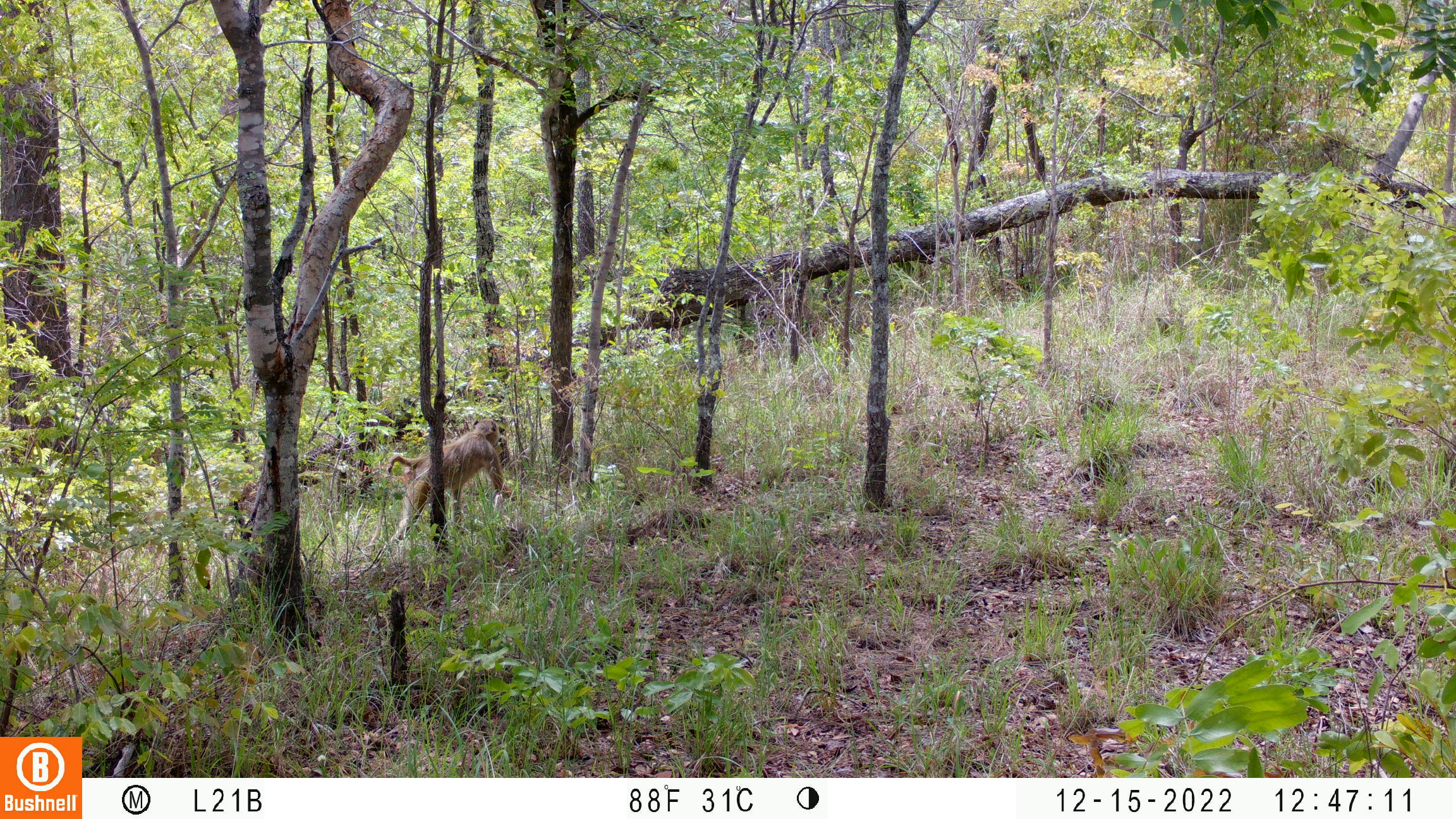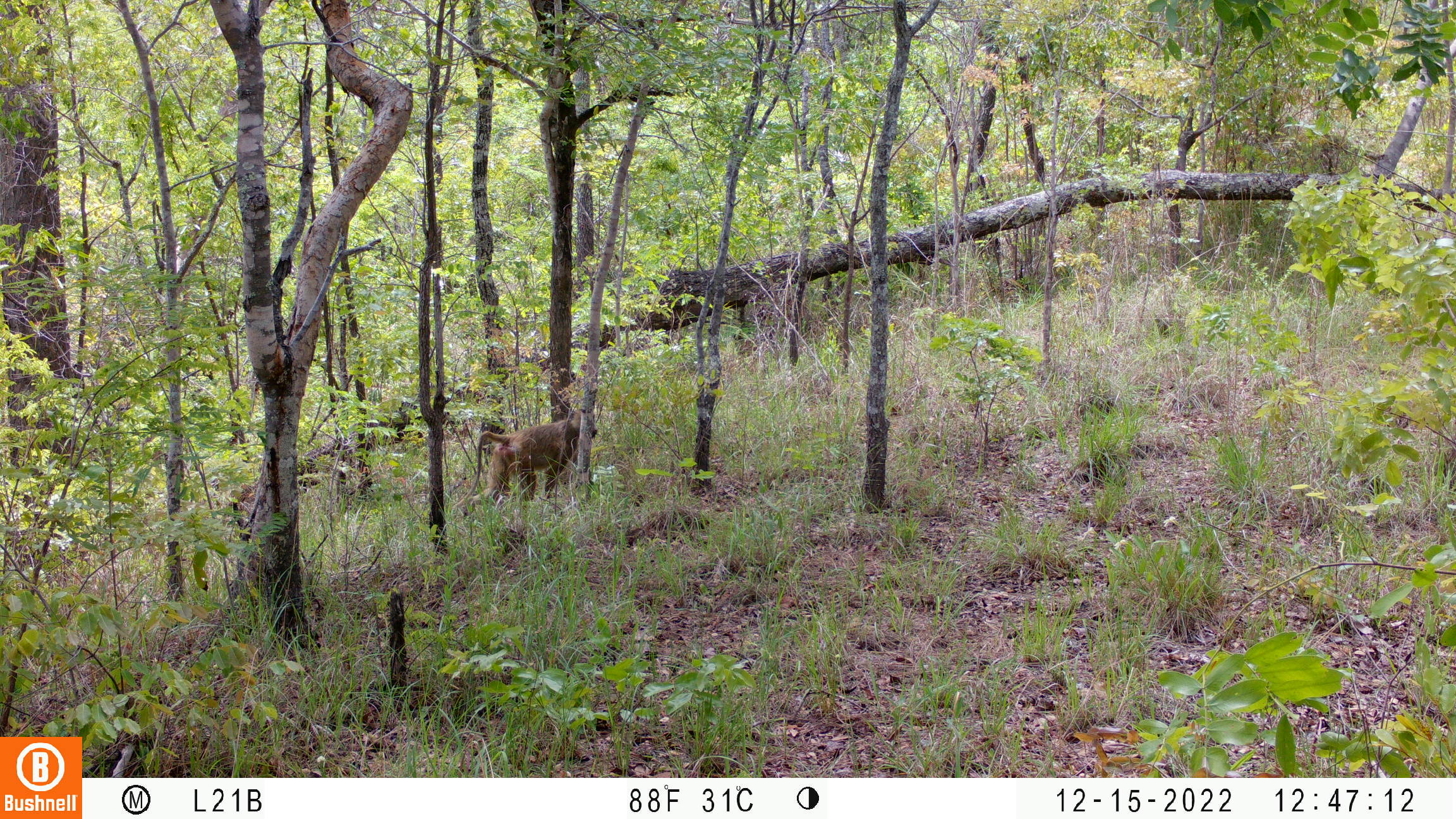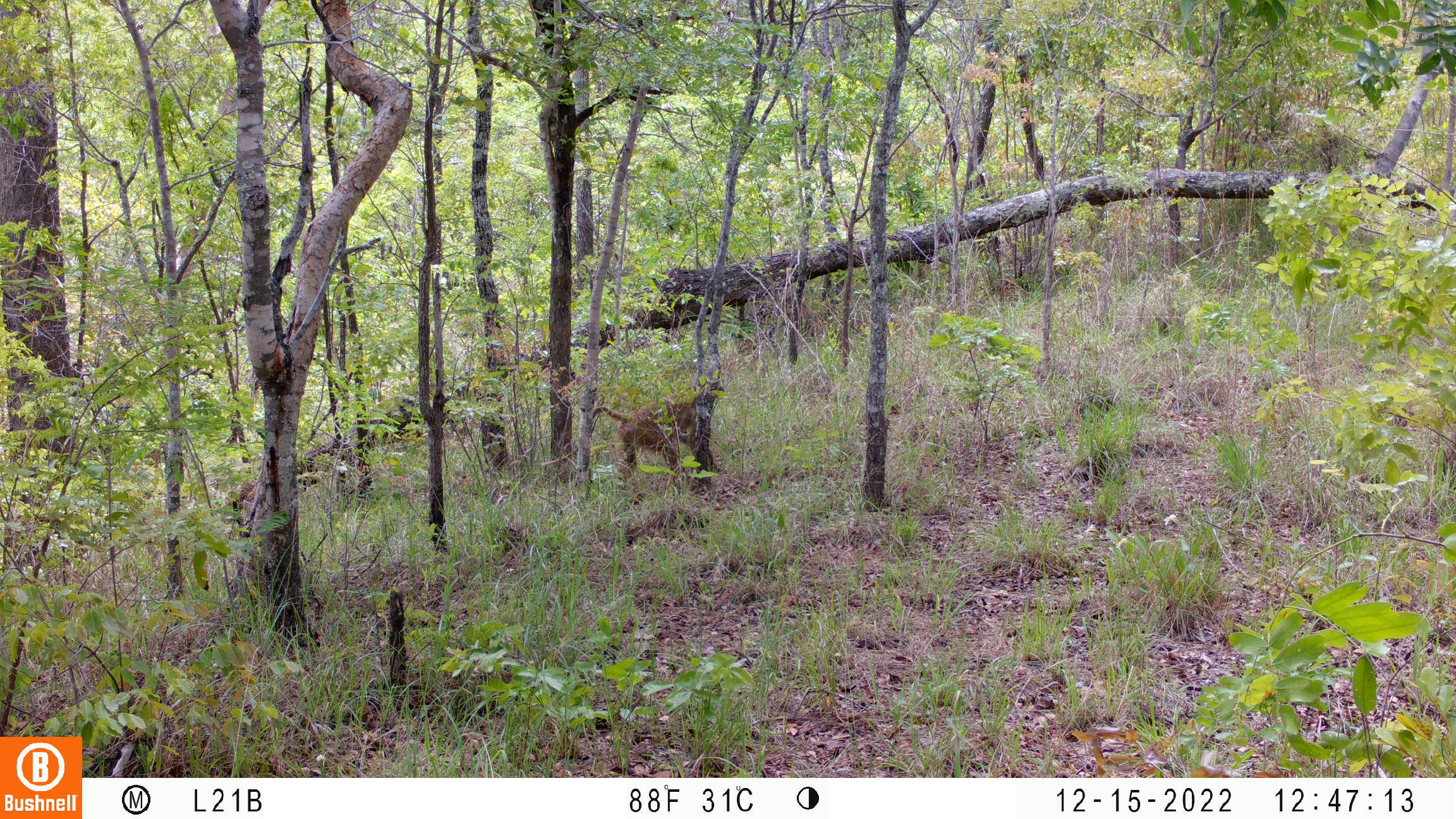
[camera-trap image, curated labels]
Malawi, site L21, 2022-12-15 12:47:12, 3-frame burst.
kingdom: Animalia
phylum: Chordata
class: Mammalia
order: Primates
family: Cercopithecidae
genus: Papio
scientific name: Papio cynocephalus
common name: yellow baboon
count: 1